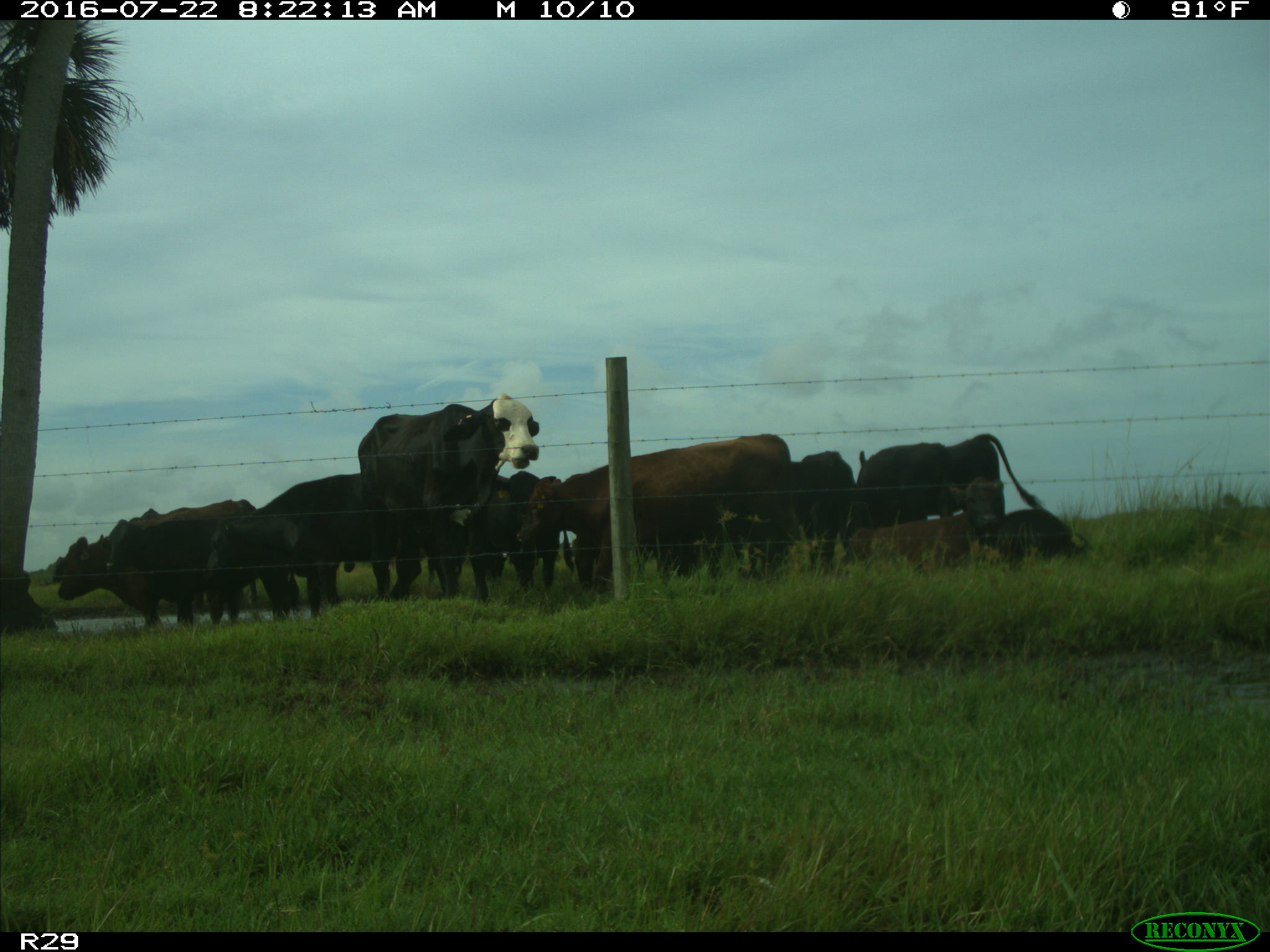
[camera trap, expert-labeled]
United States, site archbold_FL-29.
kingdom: Animalia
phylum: Chordata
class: Mammalia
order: Artiodactyla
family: Bovidae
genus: Bos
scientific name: Bos taurus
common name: domestic cow